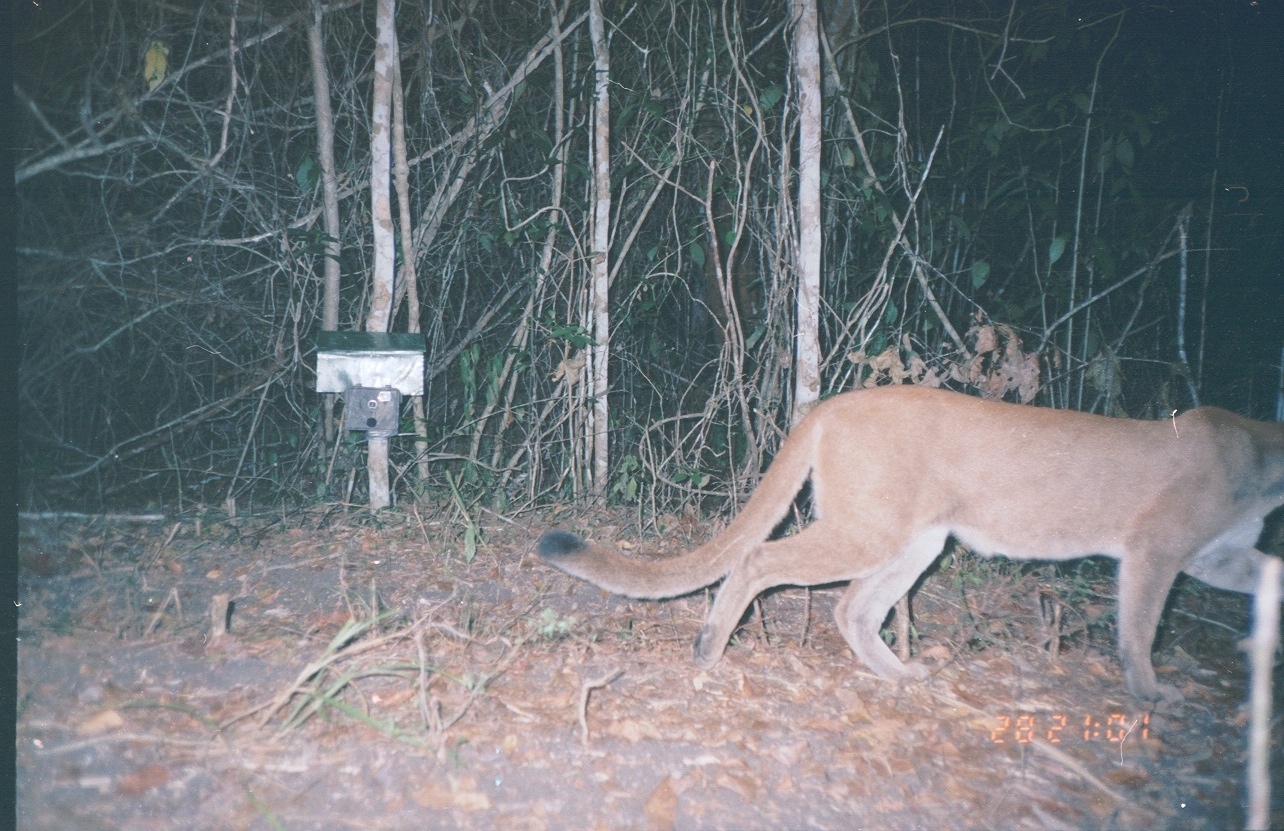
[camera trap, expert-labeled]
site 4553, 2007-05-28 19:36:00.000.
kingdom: Animalia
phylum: Chordata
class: Mammalia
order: Carnivora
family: Felidae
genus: Puma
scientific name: Puma concolor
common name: mountain lion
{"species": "Puma concolor (mountain lion)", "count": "1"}